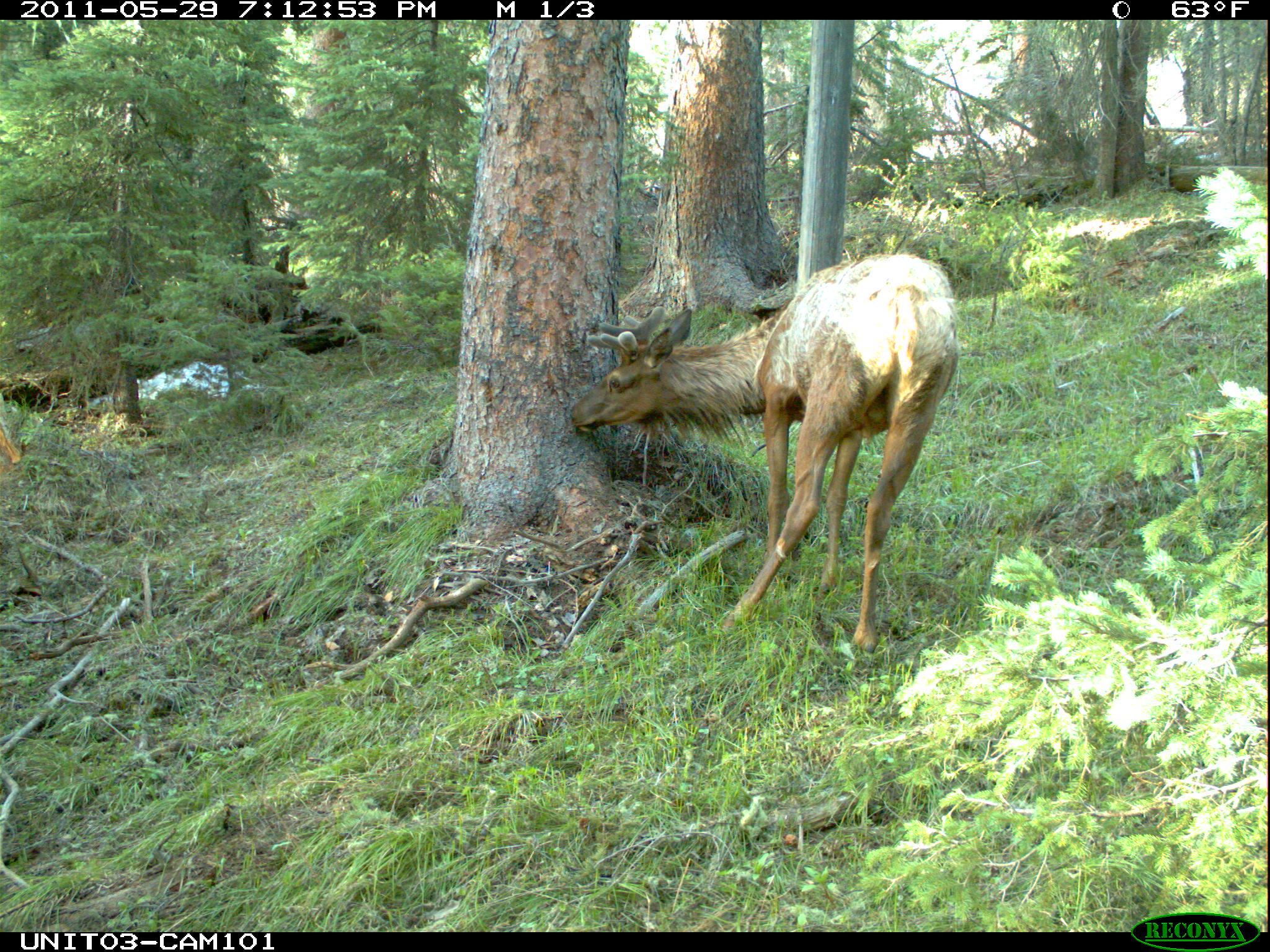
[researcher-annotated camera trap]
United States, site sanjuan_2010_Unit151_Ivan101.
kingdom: Animalia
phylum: Chordata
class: Mammalia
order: Artiodactyla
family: Cervidae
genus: Cervus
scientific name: Cervus elaphus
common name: red deer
Cervus elaphus (red deer).